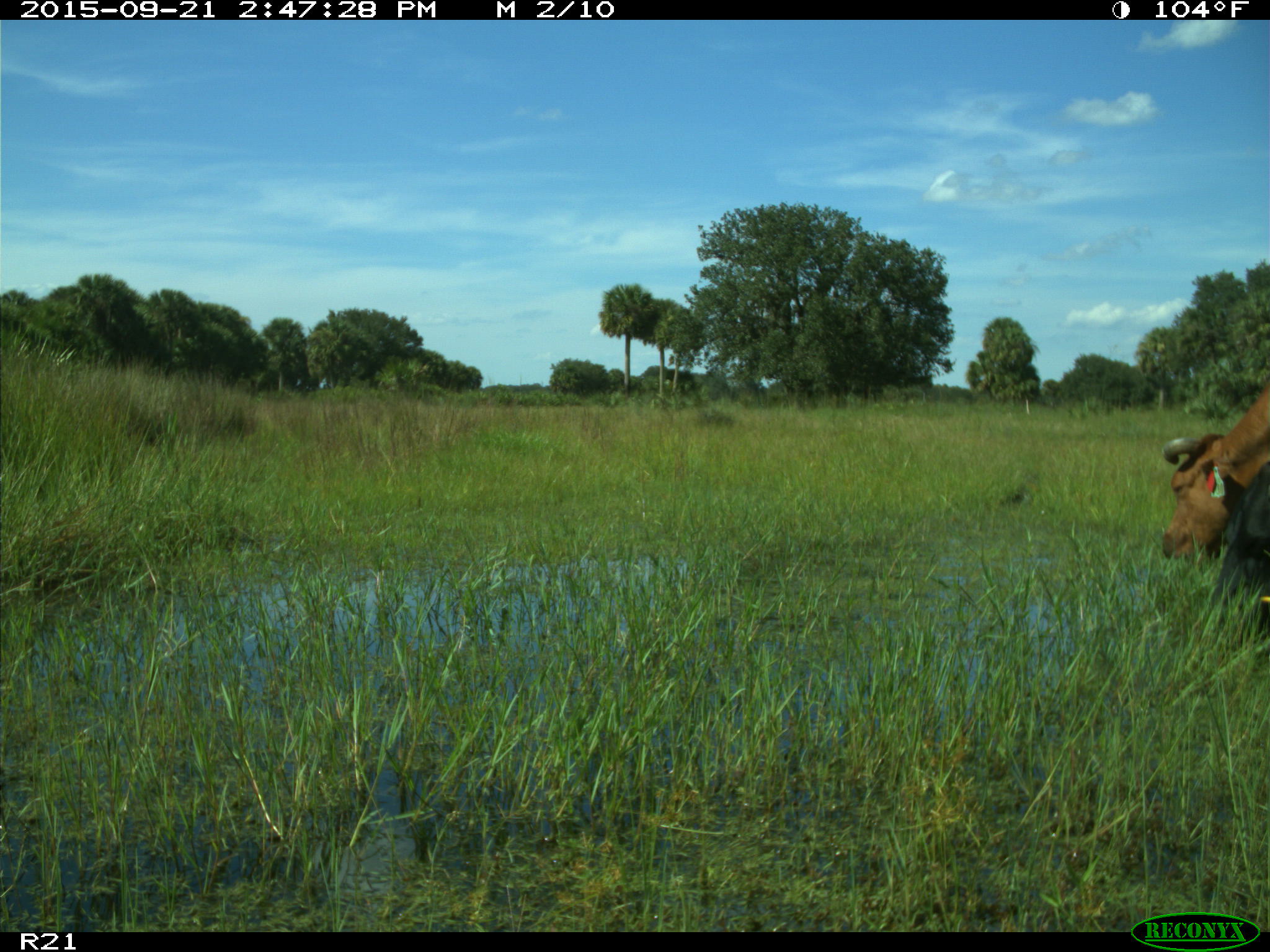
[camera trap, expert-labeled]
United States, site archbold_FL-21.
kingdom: Animalia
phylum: Chordata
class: Mammalia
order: Artiodactyla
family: Bovidae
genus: Bos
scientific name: Bos taurus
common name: domestic cow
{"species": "Bos taurus (domestic cow)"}